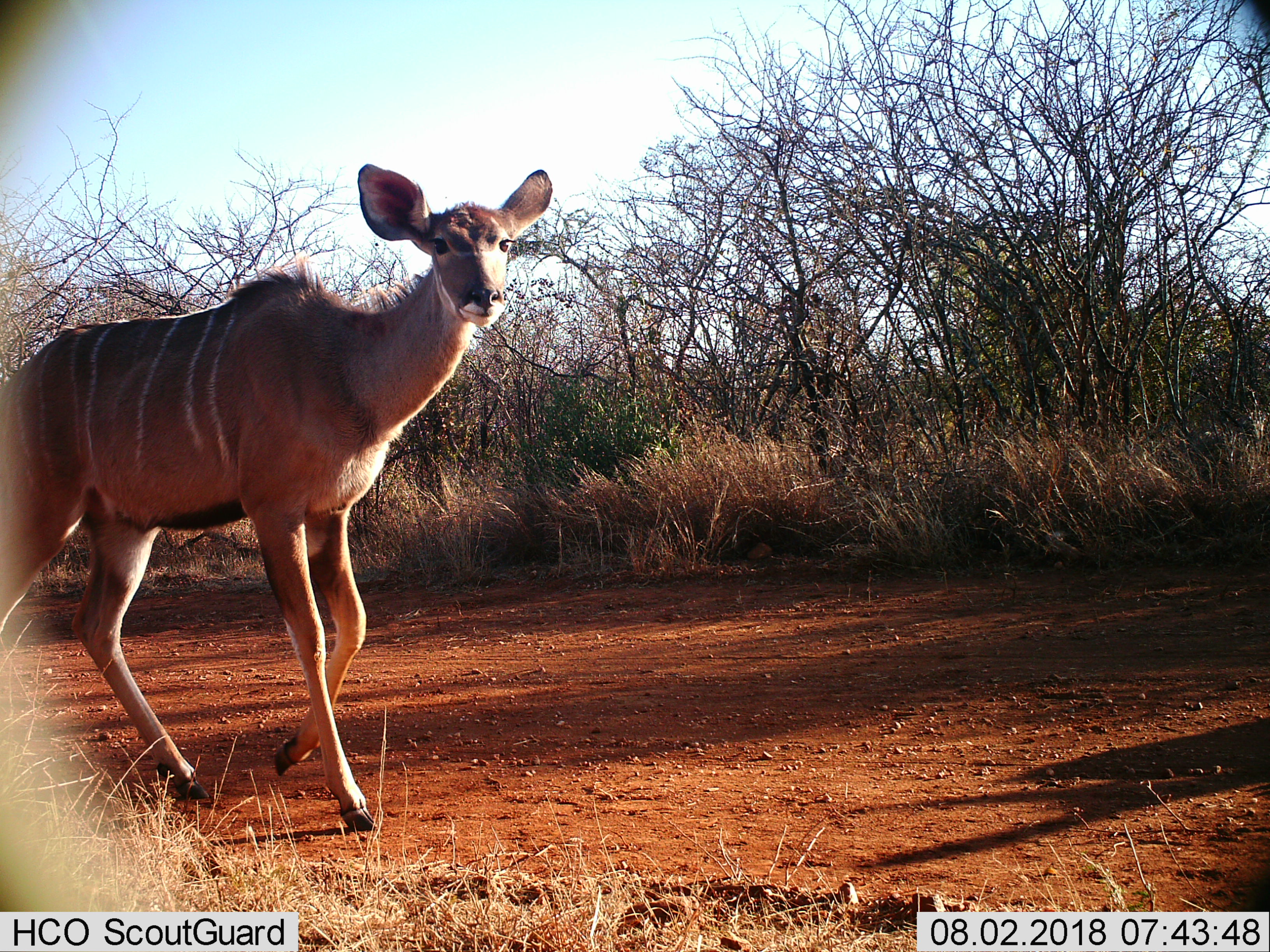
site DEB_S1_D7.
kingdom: Animalia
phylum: Chordata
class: Mammalia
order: Artiodactyla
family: Bovidae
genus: Tragelaphus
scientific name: Tragelaphus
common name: kudu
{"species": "kudu (Tragelaphus)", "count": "1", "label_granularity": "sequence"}